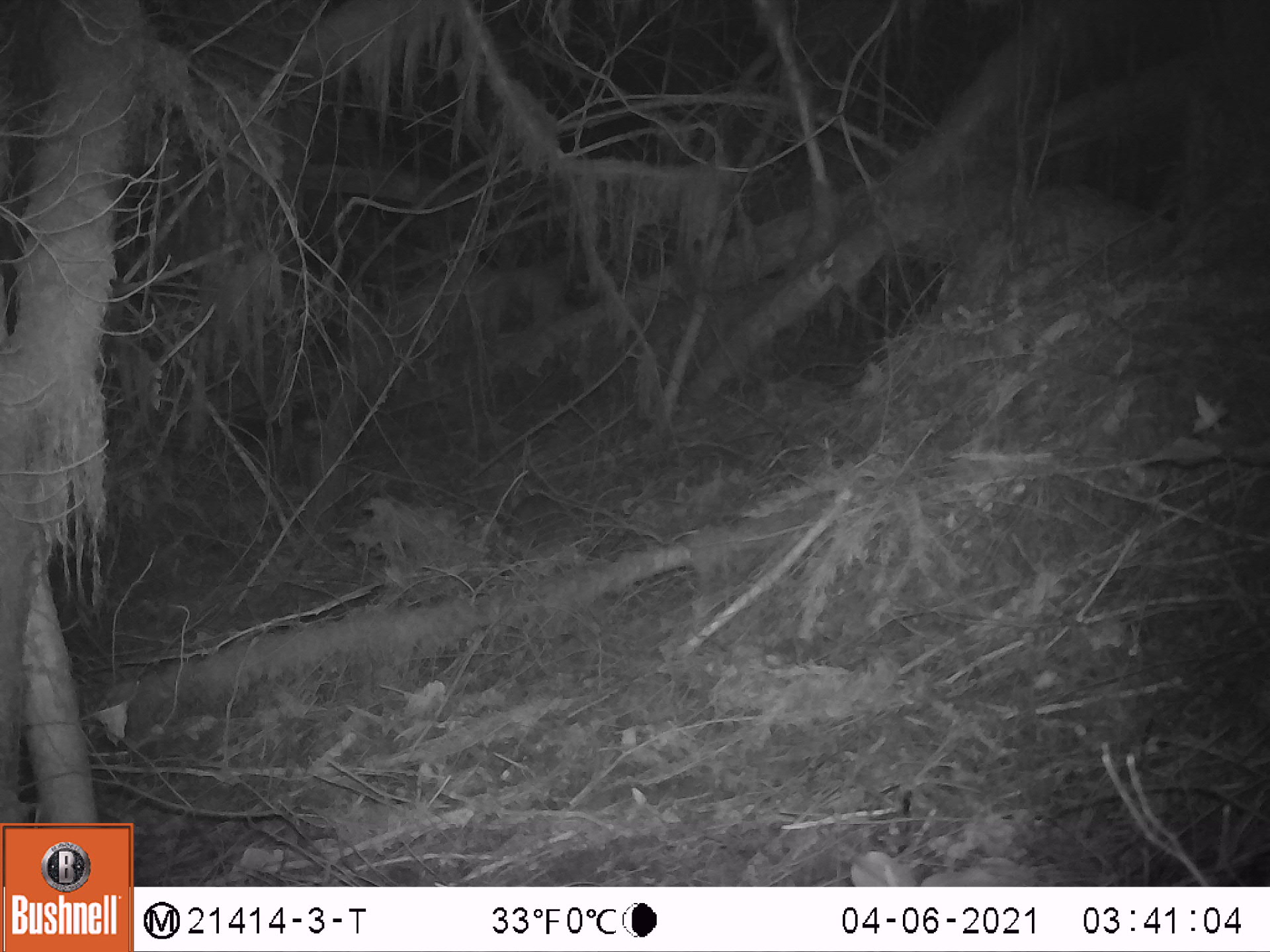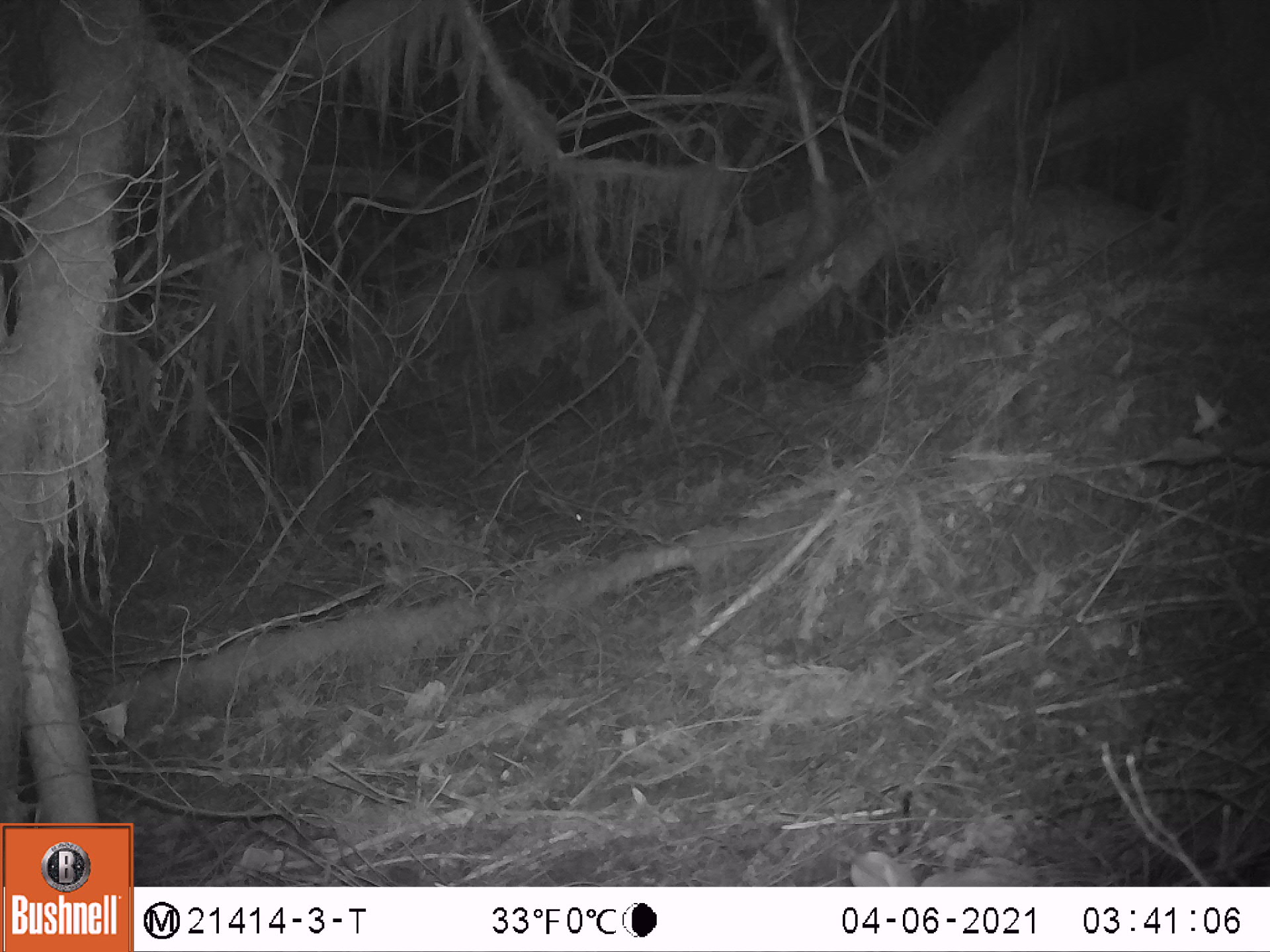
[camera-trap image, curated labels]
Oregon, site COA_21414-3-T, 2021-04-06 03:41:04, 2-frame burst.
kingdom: Animalia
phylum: Chordata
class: Mammalia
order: Lagomorpha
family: Leporidae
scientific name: Leporidae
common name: hares and rabbits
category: leporidae family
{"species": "leporidae family (hares and rabbits) (Leporidae)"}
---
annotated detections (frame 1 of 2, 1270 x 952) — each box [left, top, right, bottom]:
leporidae family: [459, 468, 602, 592]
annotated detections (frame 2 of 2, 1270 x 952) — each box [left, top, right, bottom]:
leporidae family: [473, 463, 608, 583]